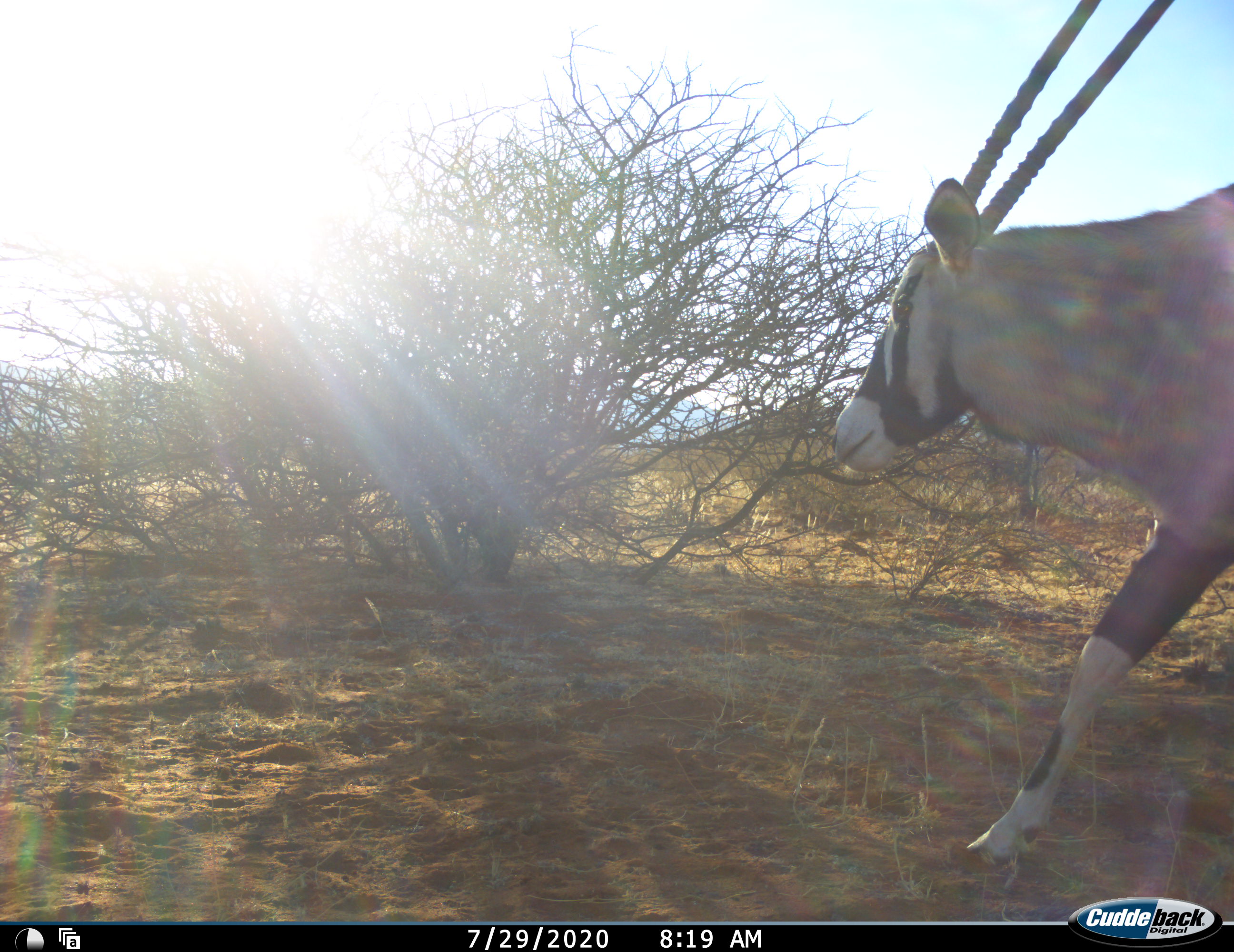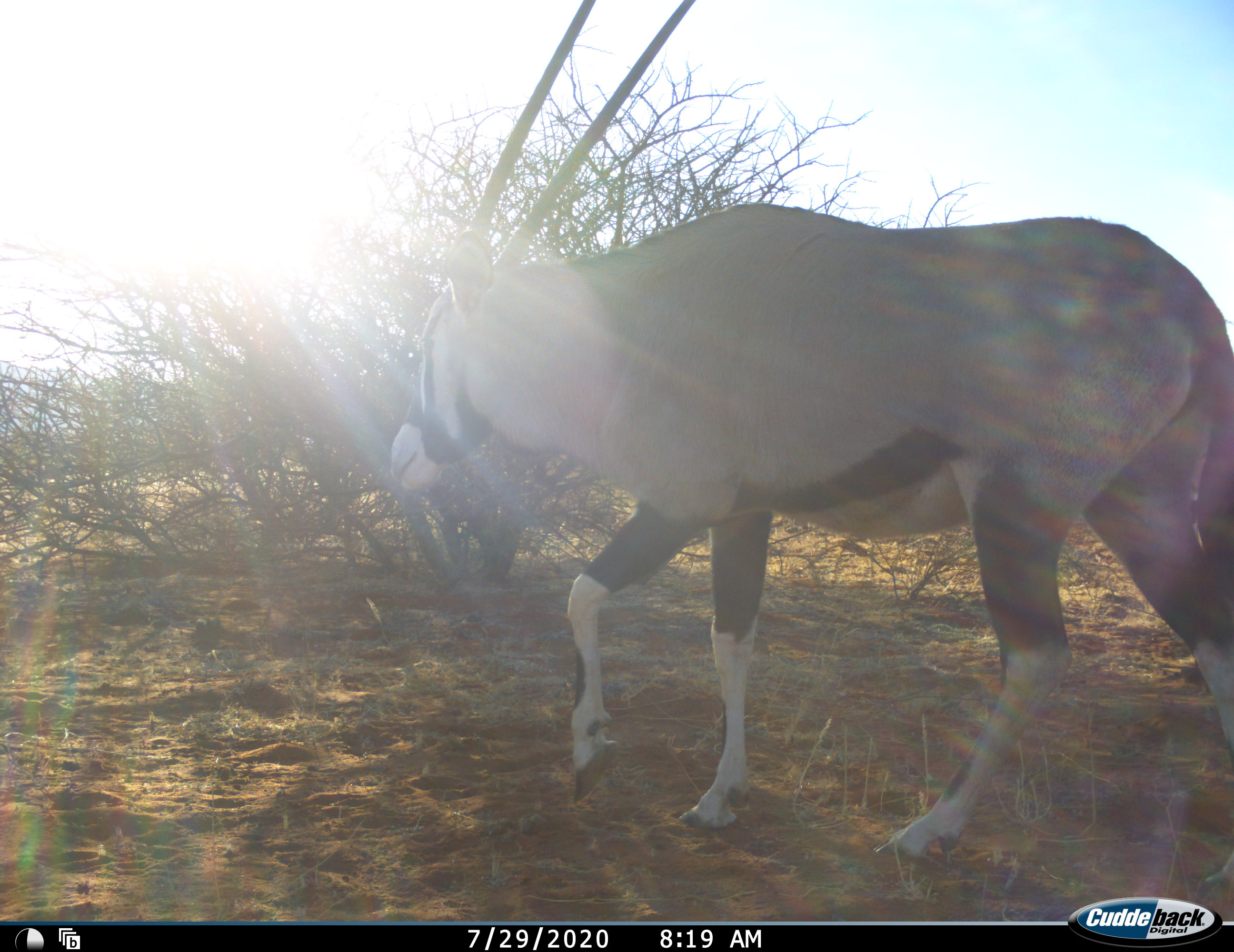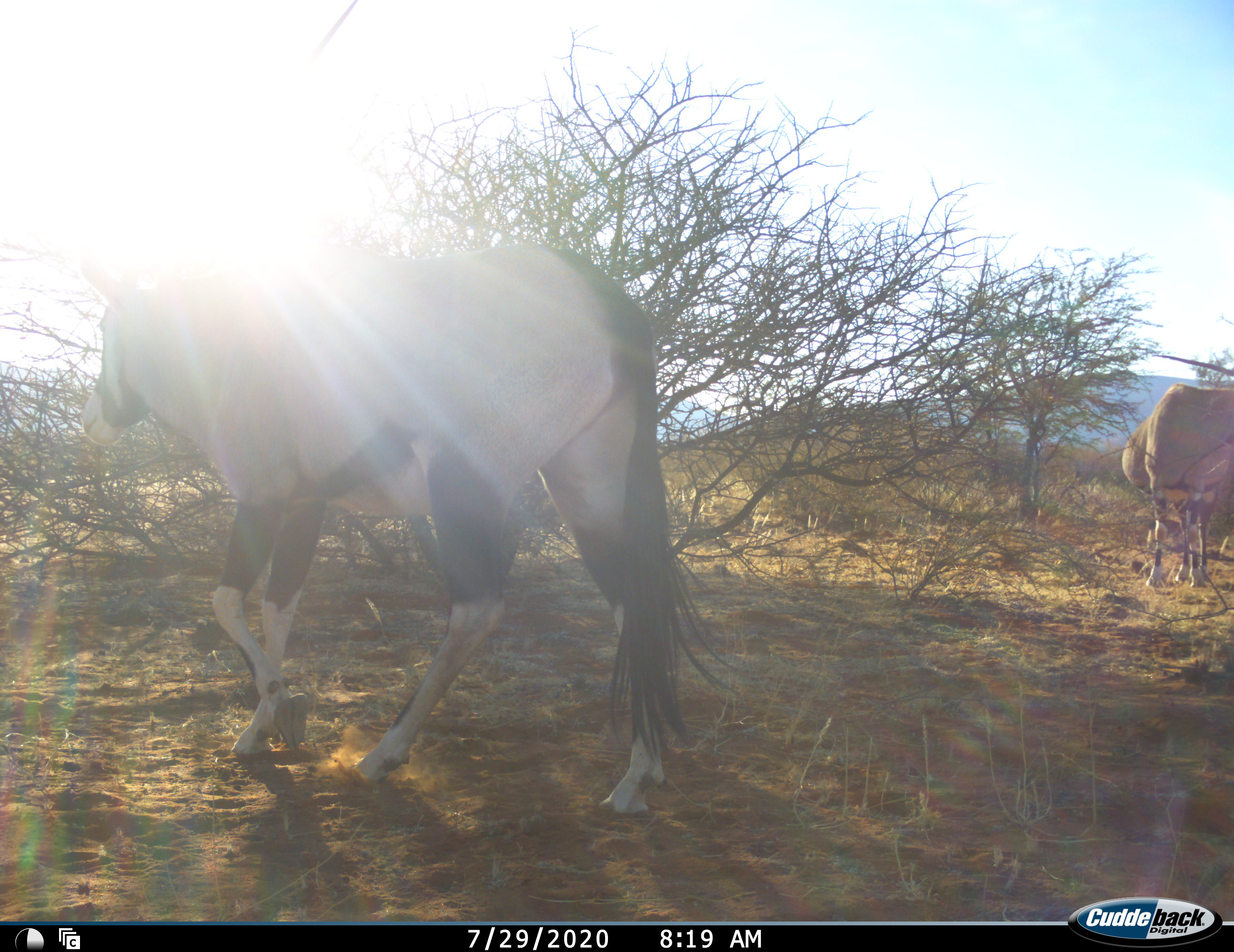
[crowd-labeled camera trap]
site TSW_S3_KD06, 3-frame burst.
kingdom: Animalia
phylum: Chordata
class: Mammalia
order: Artiodactyla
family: Bovidae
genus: Oryx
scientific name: Oryx gazella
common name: gemsbok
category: oryx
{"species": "oryx (gemsbok) (Oryx gazella)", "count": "2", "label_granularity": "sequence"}